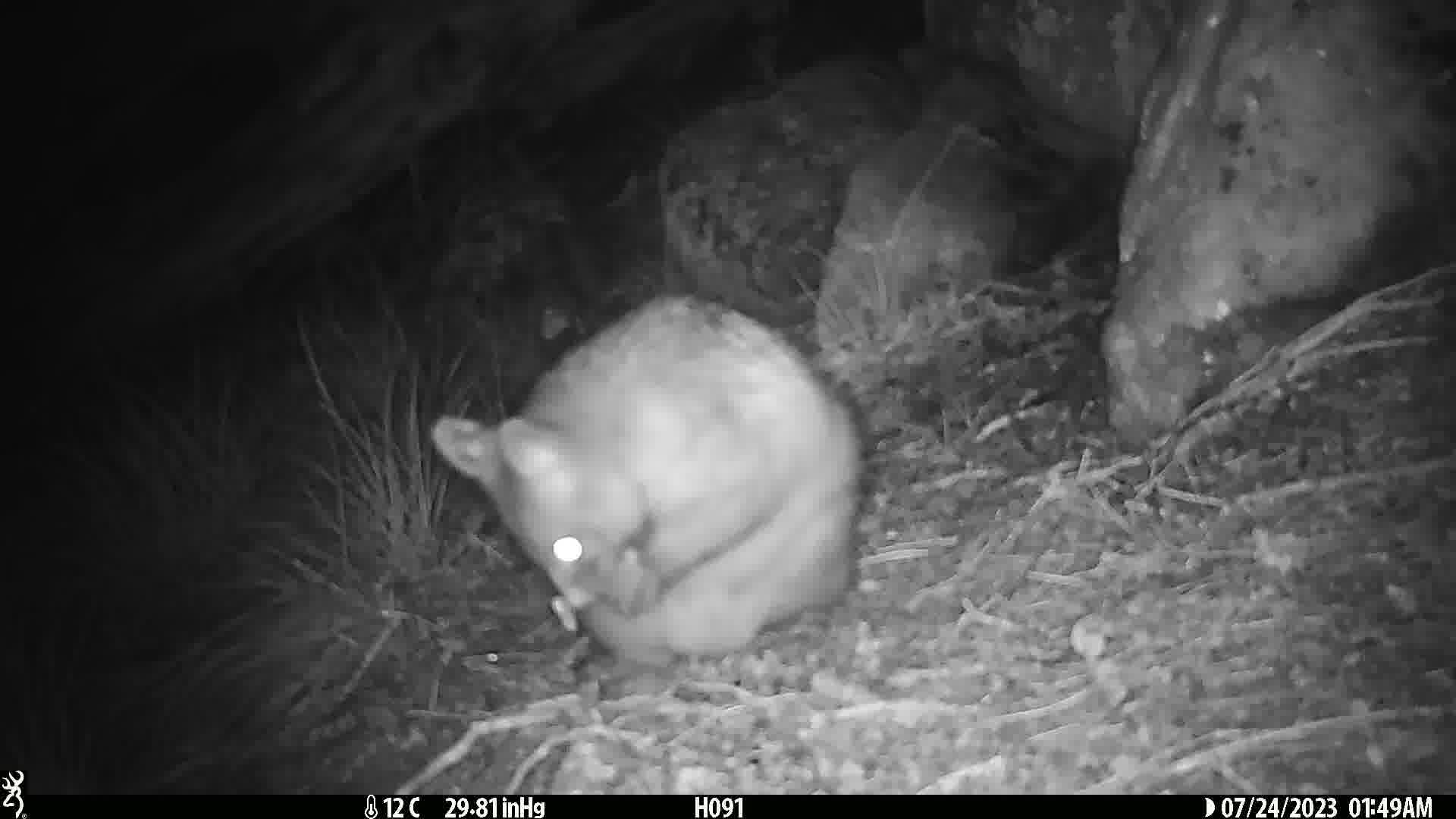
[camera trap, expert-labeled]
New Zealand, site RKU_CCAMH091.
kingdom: Animalia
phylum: Chordata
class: Mammalia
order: Diprotodontia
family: Phalangeridae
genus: Trichosurus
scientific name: Trichosurus vulpecula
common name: common brushtail possum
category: possum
Possum (common brushtail possum) (Trichosurus vulpecula).